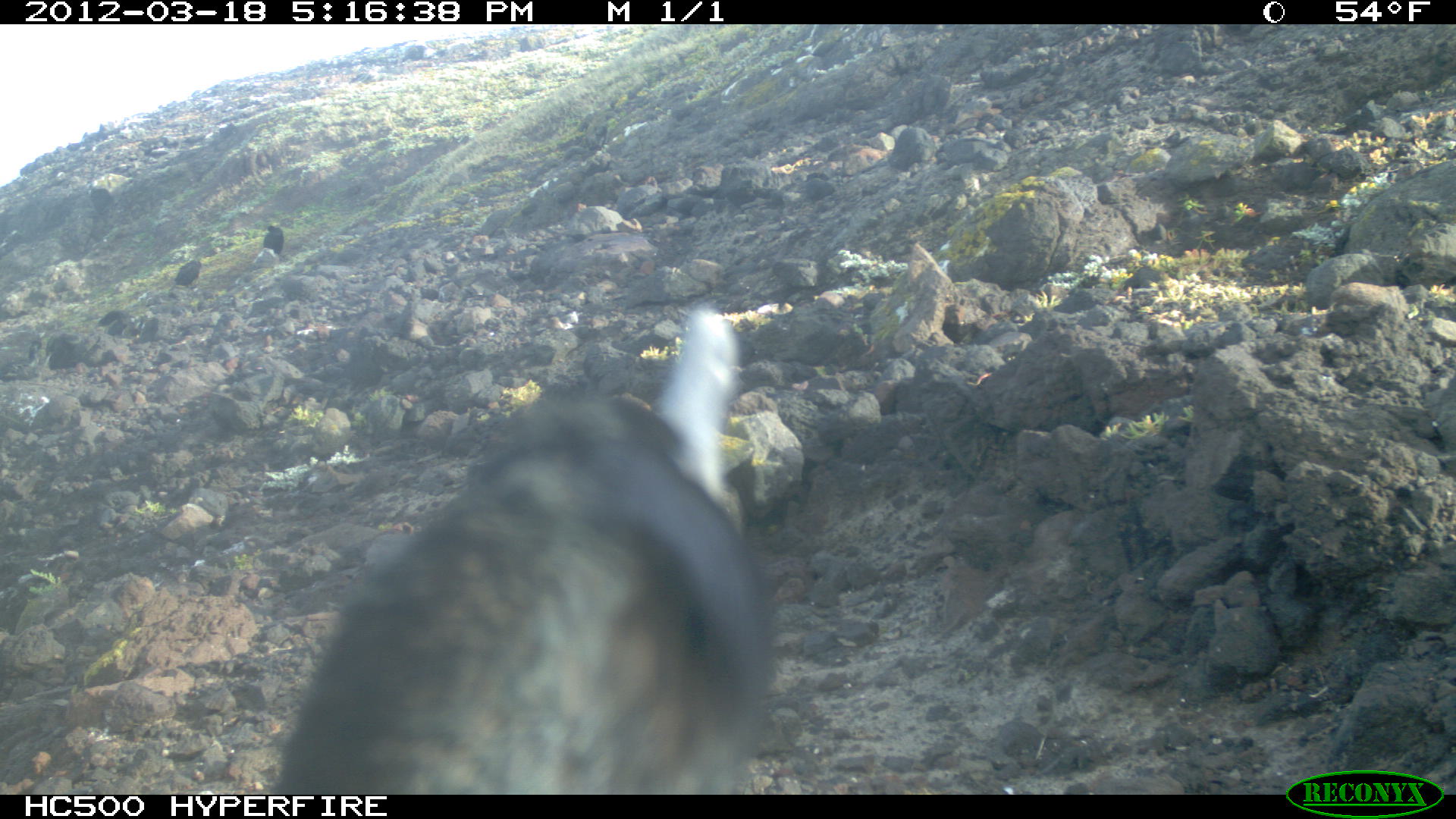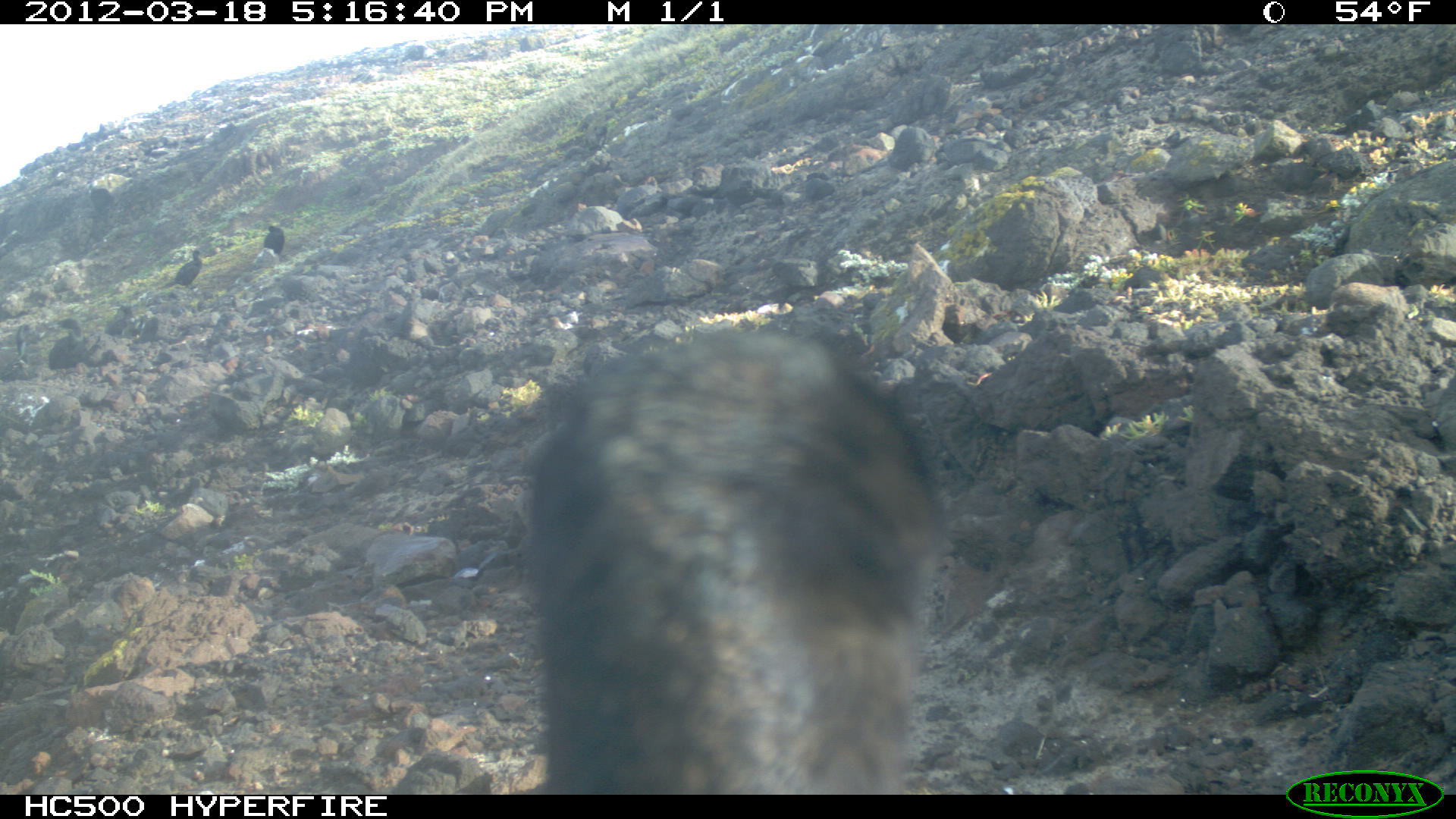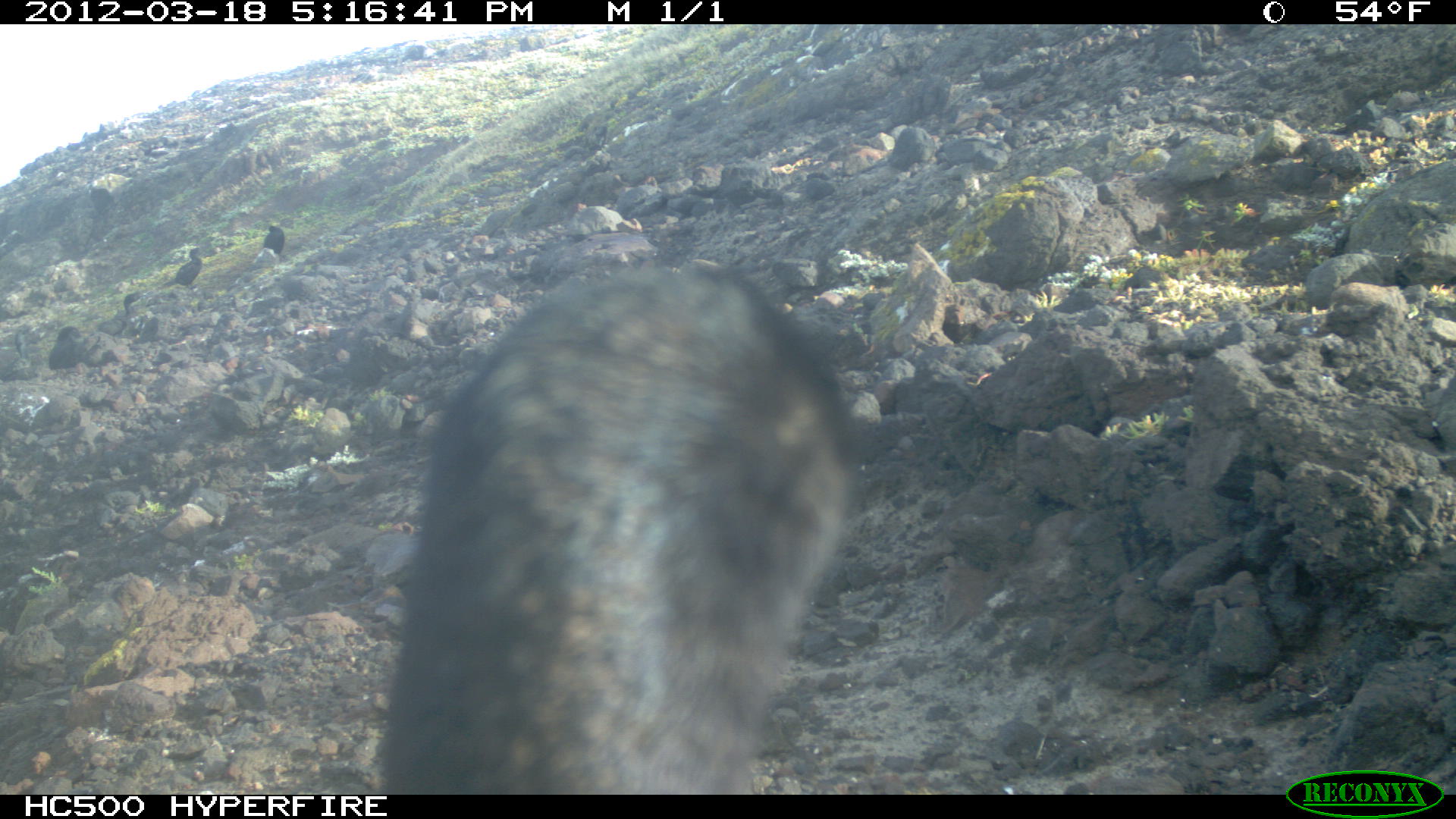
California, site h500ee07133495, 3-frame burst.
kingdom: Animalia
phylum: Chordata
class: Aves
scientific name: Aves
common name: bird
Bird (Aves).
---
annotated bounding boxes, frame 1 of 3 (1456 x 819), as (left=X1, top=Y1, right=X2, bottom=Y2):
bird: (left=279, top=302, right=780, bottom=790); (left=172, top=259, right=202, bottom=293); (left=262, top=221, right=284, bottom=255)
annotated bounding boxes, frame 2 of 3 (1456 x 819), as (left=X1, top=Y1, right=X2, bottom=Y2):
bird: (left=526, top=324, right=943, bottom=795); (left=162, top=248, right=203, bottom=289); (left=263, top=224, right=284, bottom=260)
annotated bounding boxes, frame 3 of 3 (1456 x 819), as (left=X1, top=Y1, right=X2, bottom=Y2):
bird: (left=378, top=262, right=854, bottom=794); (left=156, top=246, right=206, bottom=293); (left=263, top=221, right=285, bottom=254)